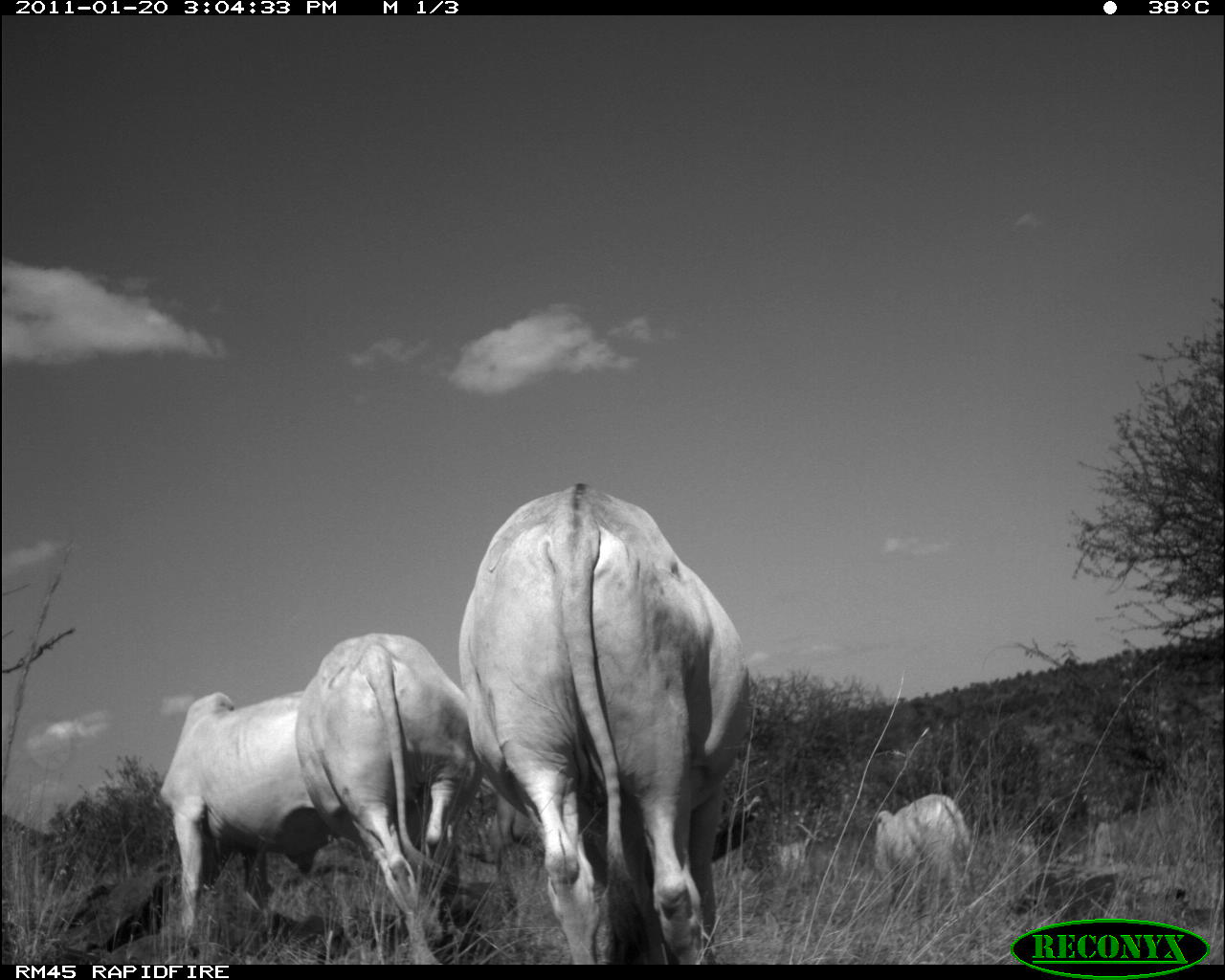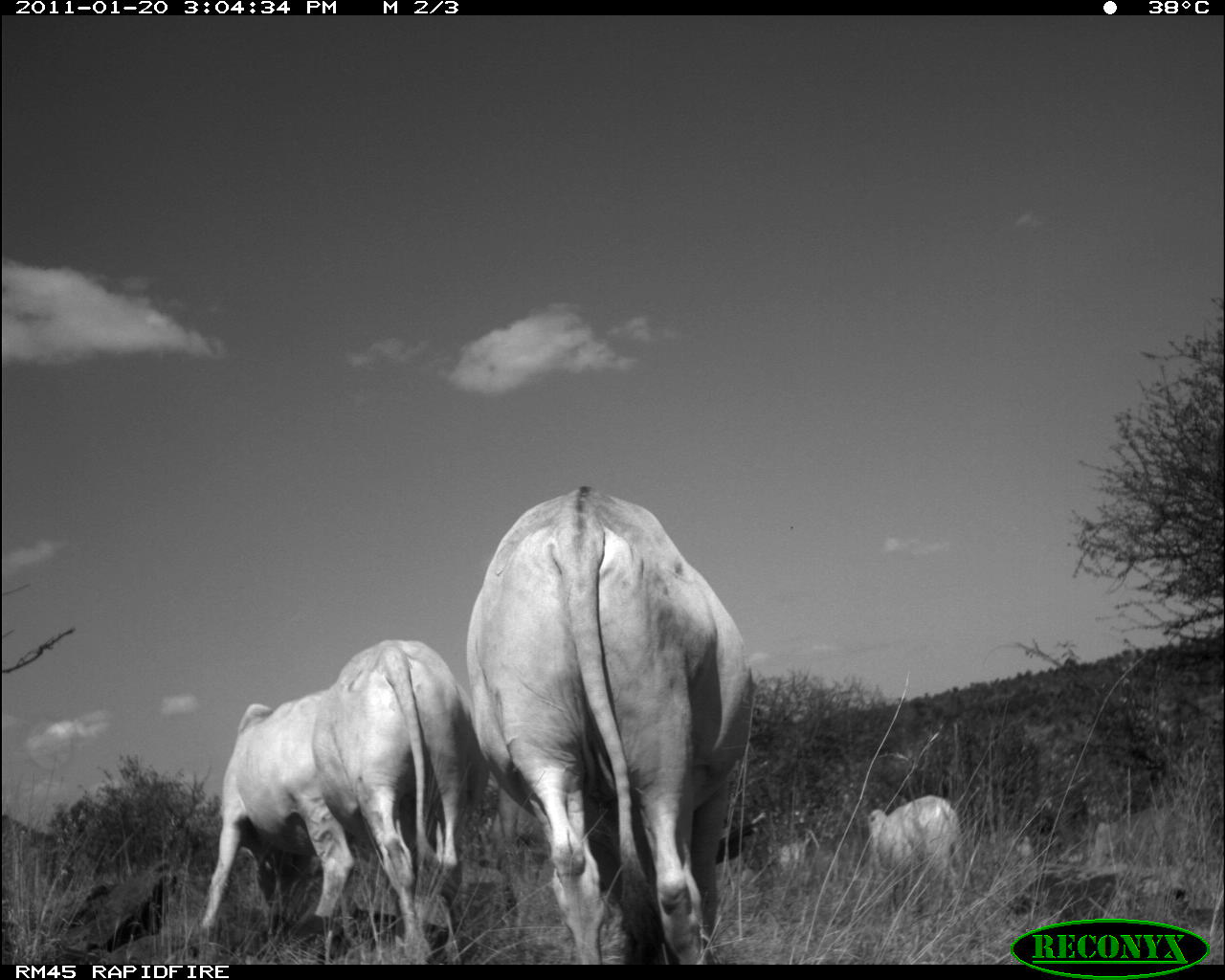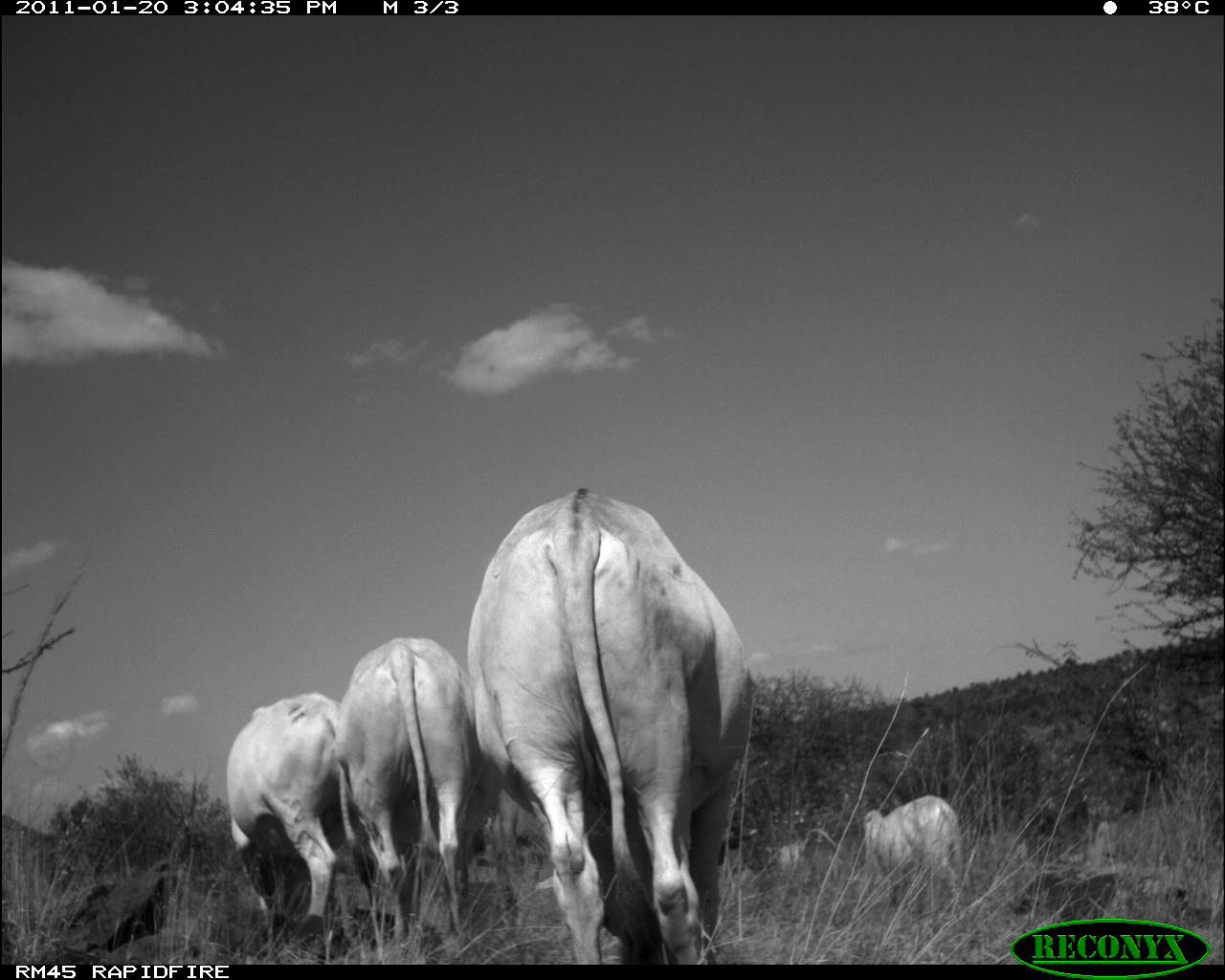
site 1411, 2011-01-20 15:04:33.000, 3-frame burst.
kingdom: Animalia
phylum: Chordata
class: Mammalia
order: Artiodactyla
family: Bovidae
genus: Bos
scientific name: Bos taurus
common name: domestic cattle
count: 3